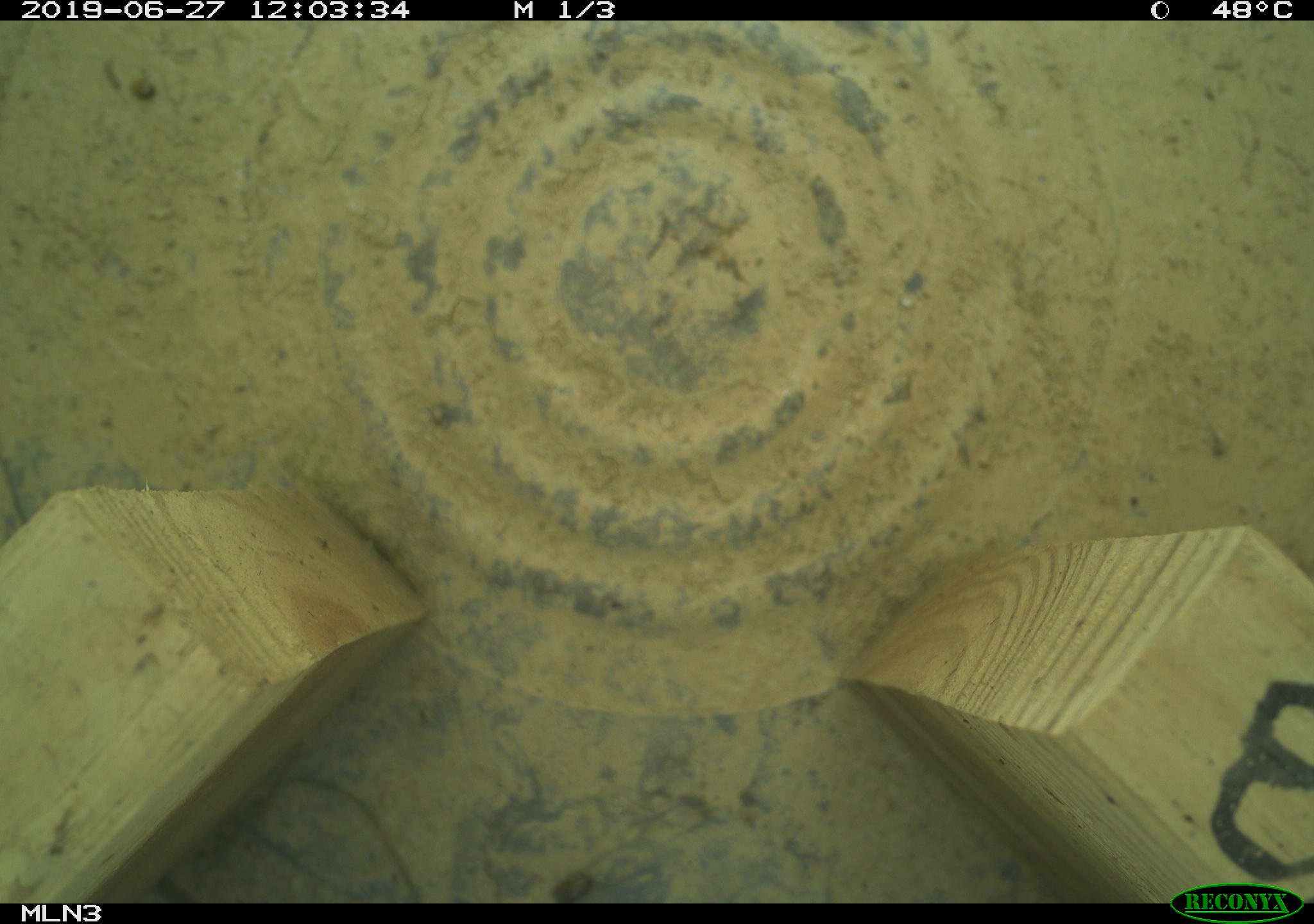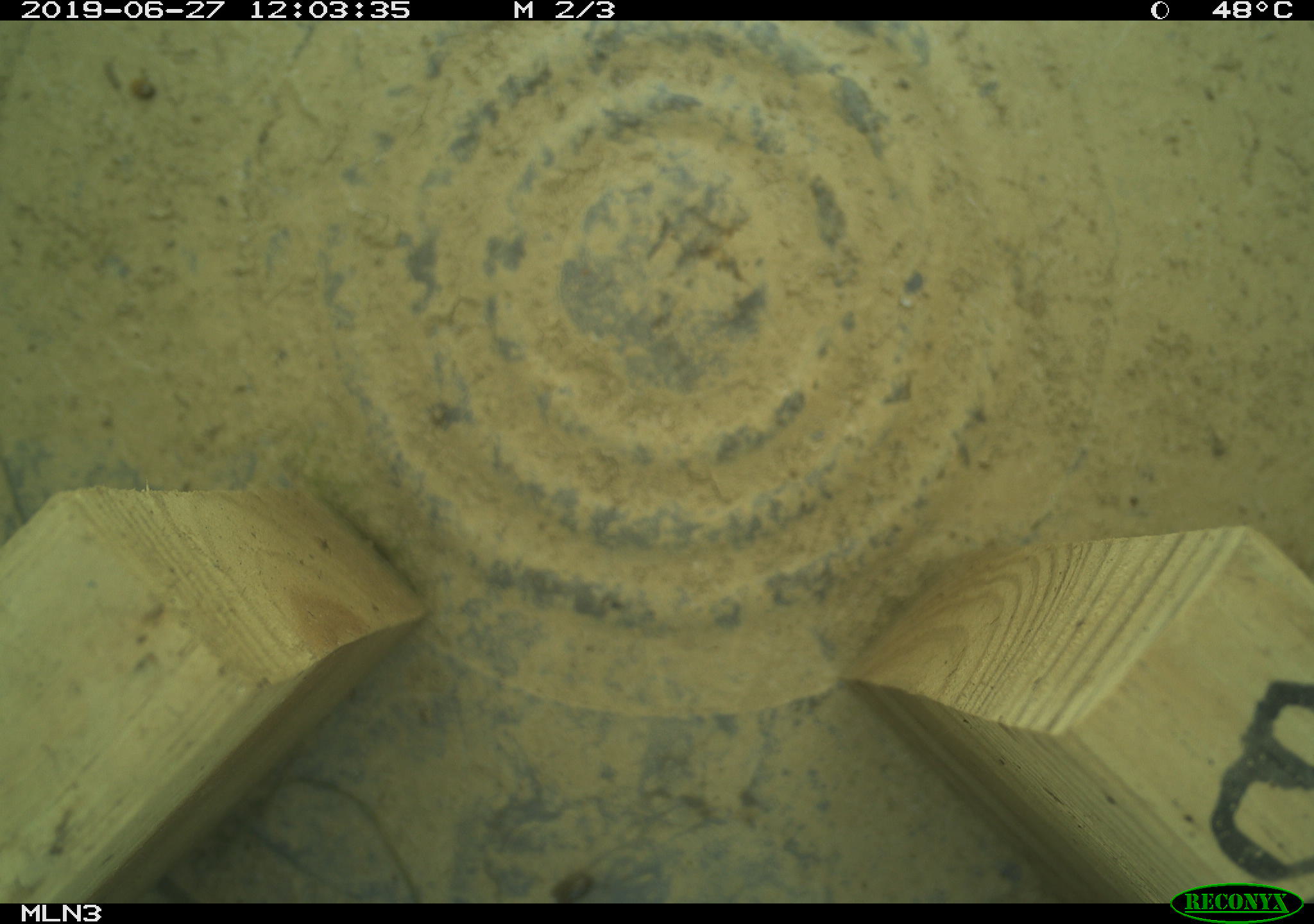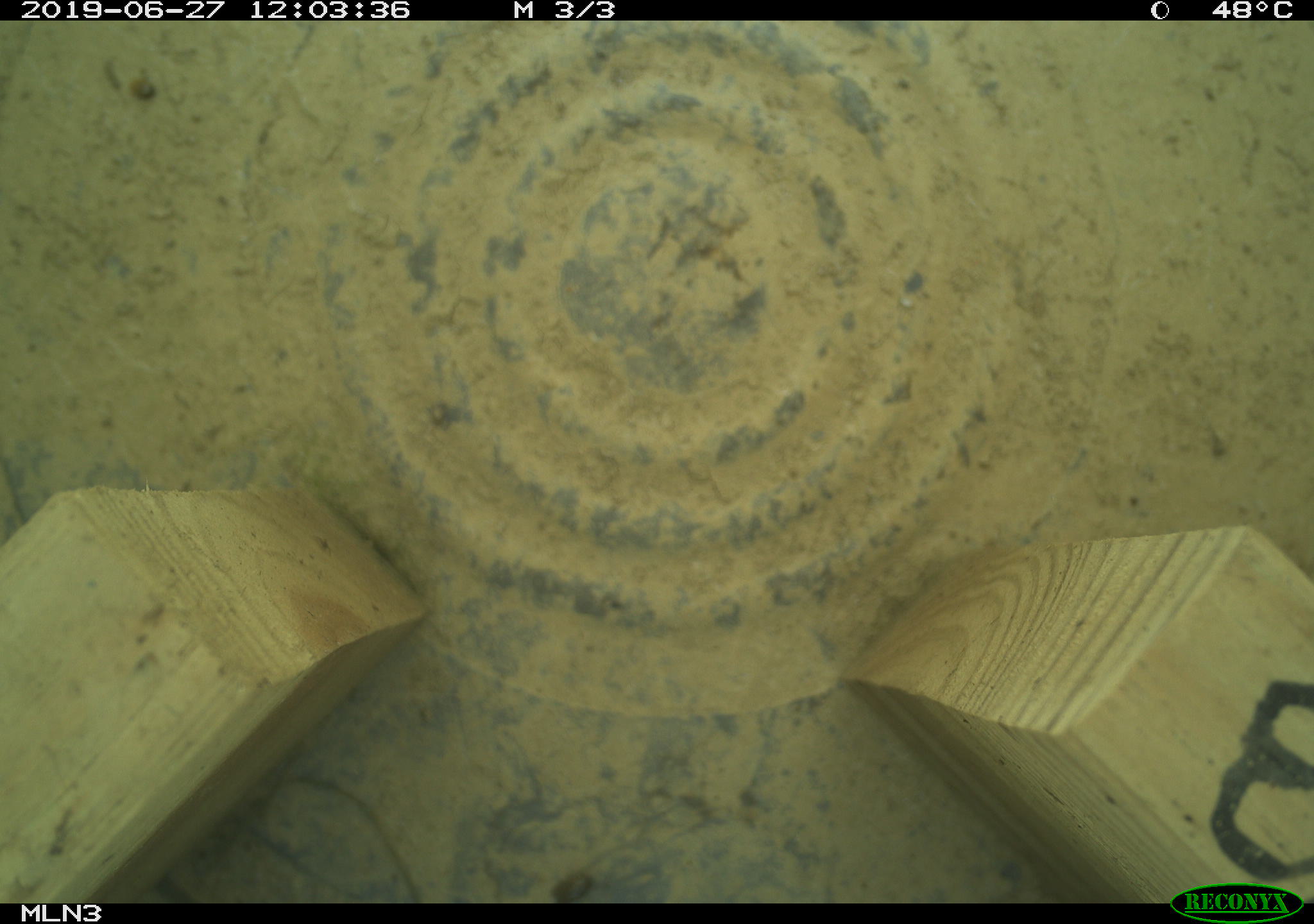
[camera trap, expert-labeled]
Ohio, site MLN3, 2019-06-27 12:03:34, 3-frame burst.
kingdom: Animalia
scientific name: Animalia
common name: animal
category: invertebrate